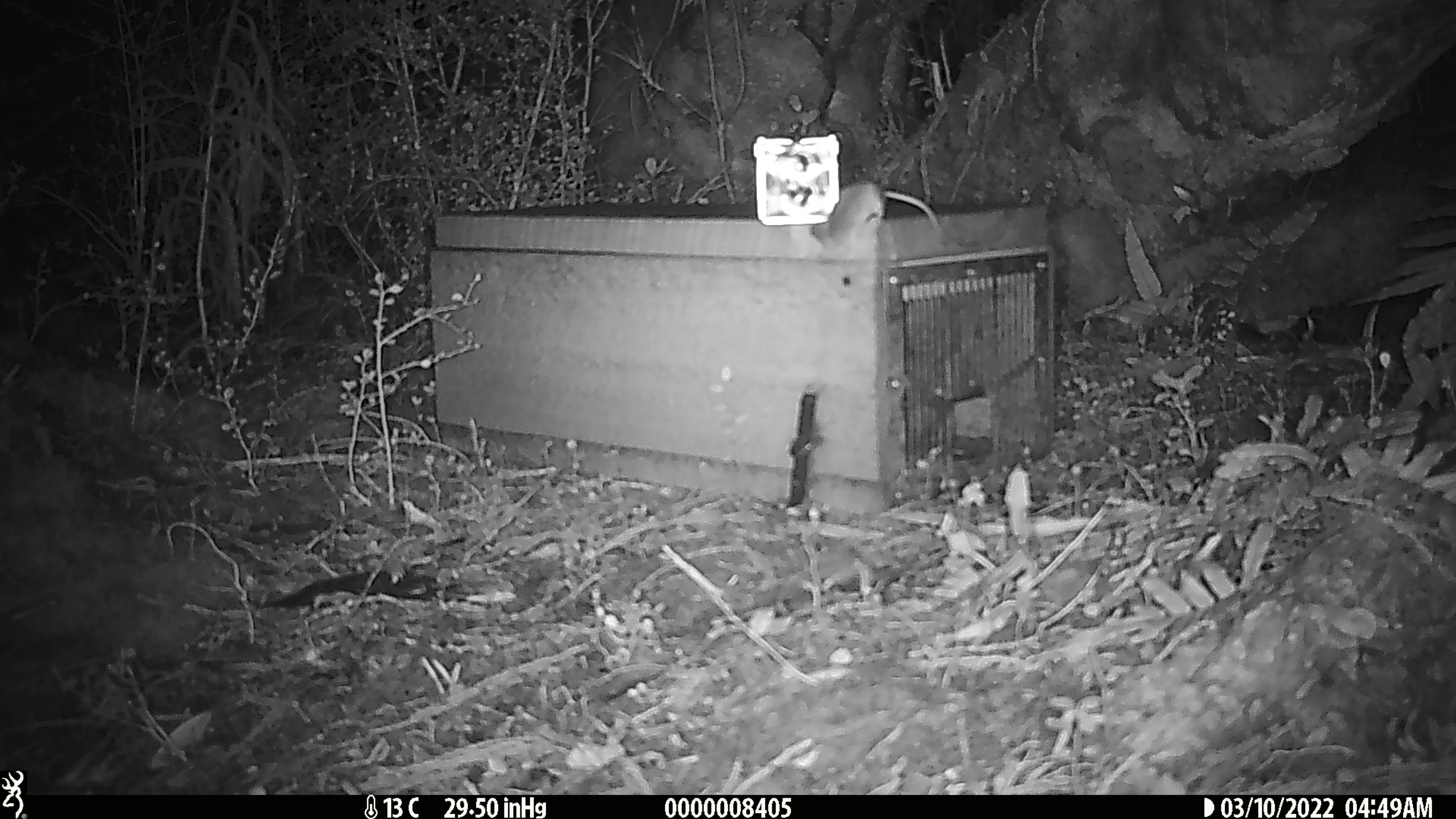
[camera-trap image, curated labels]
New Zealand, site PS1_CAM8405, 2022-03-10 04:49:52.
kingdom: Animalia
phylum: Chordata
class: Mammalia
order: Rodentia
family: Muridae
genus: Mus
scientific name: Mus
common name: mouse